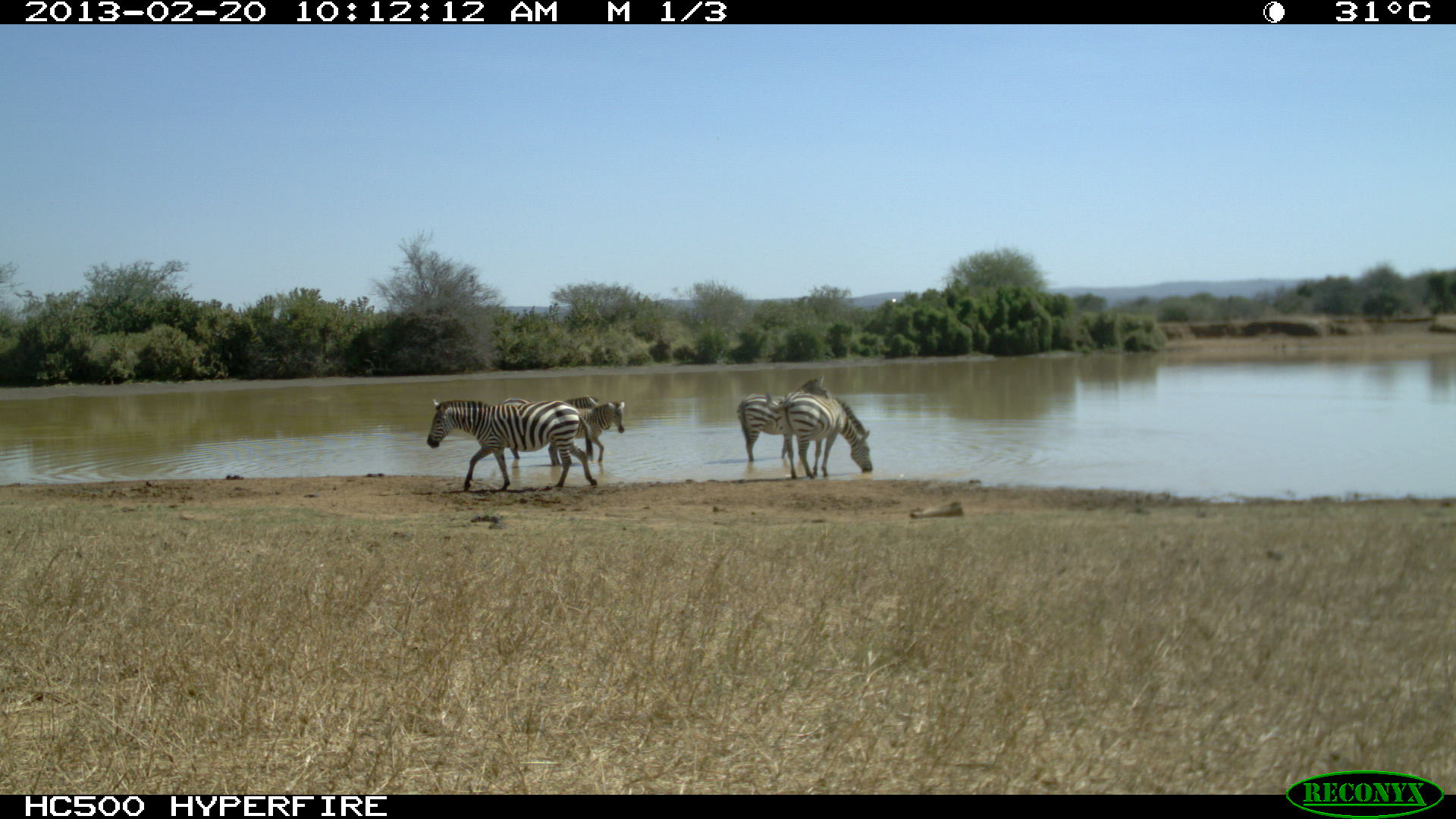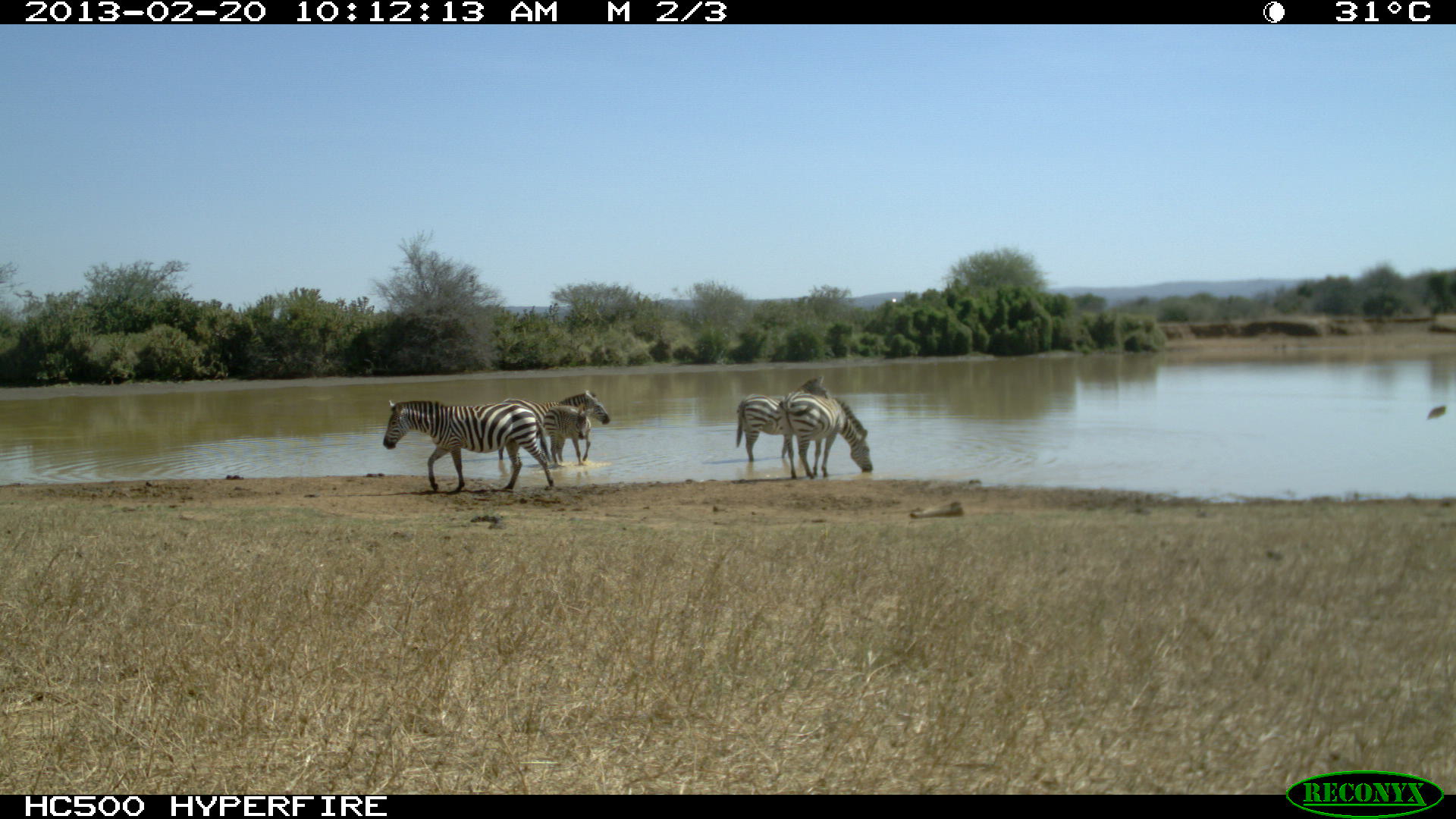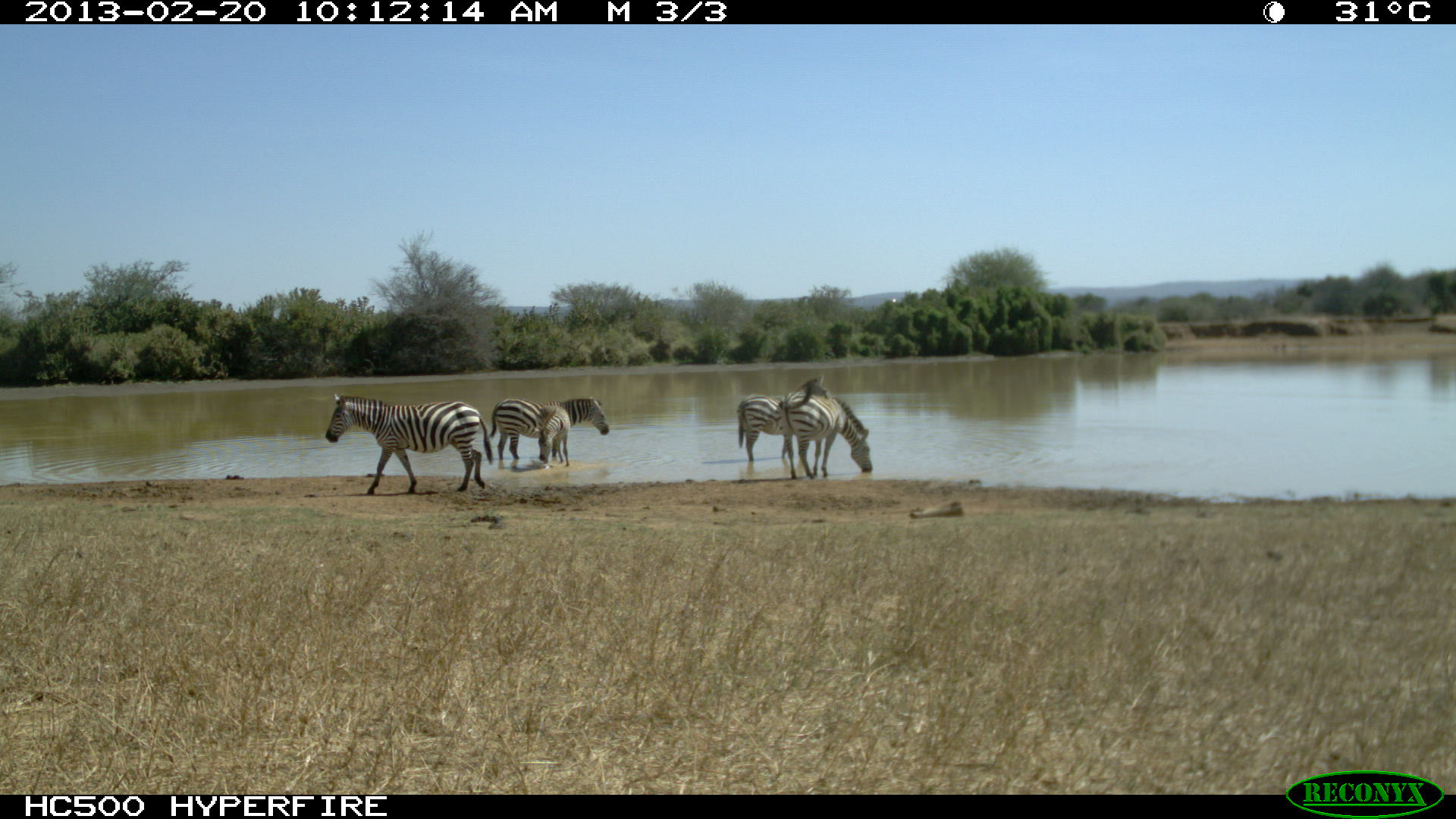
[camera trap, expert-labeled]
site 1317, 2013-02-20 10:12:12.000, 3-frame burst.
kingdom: Animalia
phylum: Chordata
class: Mammalia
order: Perissodactyla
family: Equidae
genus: Equus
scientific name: Equus quagga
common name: plains zebra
Equus quagga (plains zebra), count 5.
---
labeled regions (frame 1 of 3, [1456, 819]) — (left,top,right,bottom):
equus quagga: (426,398,597,492); (764,387,872,478); (737,377,826,462); (547,395,625,465); (494,397,556,459)